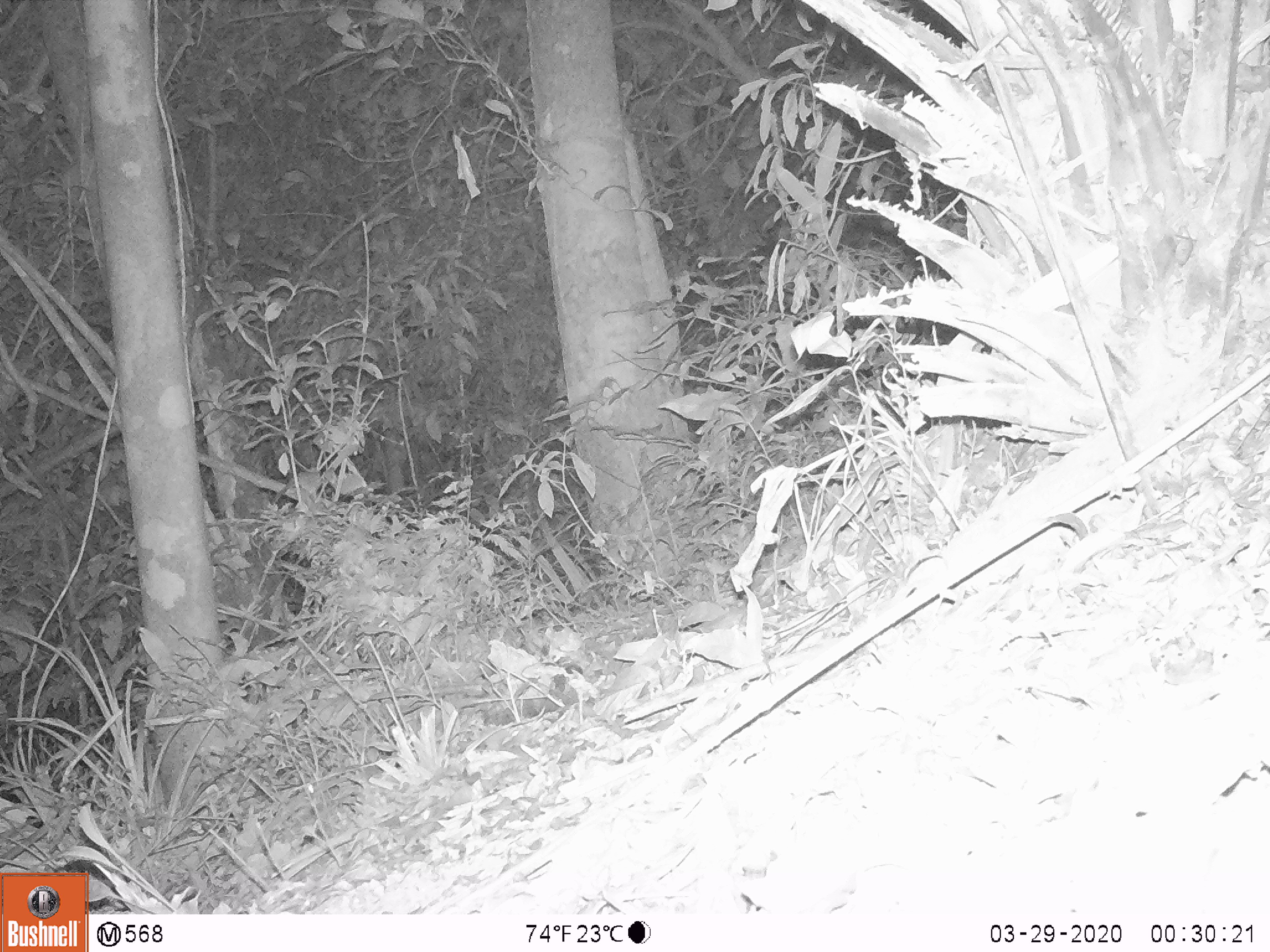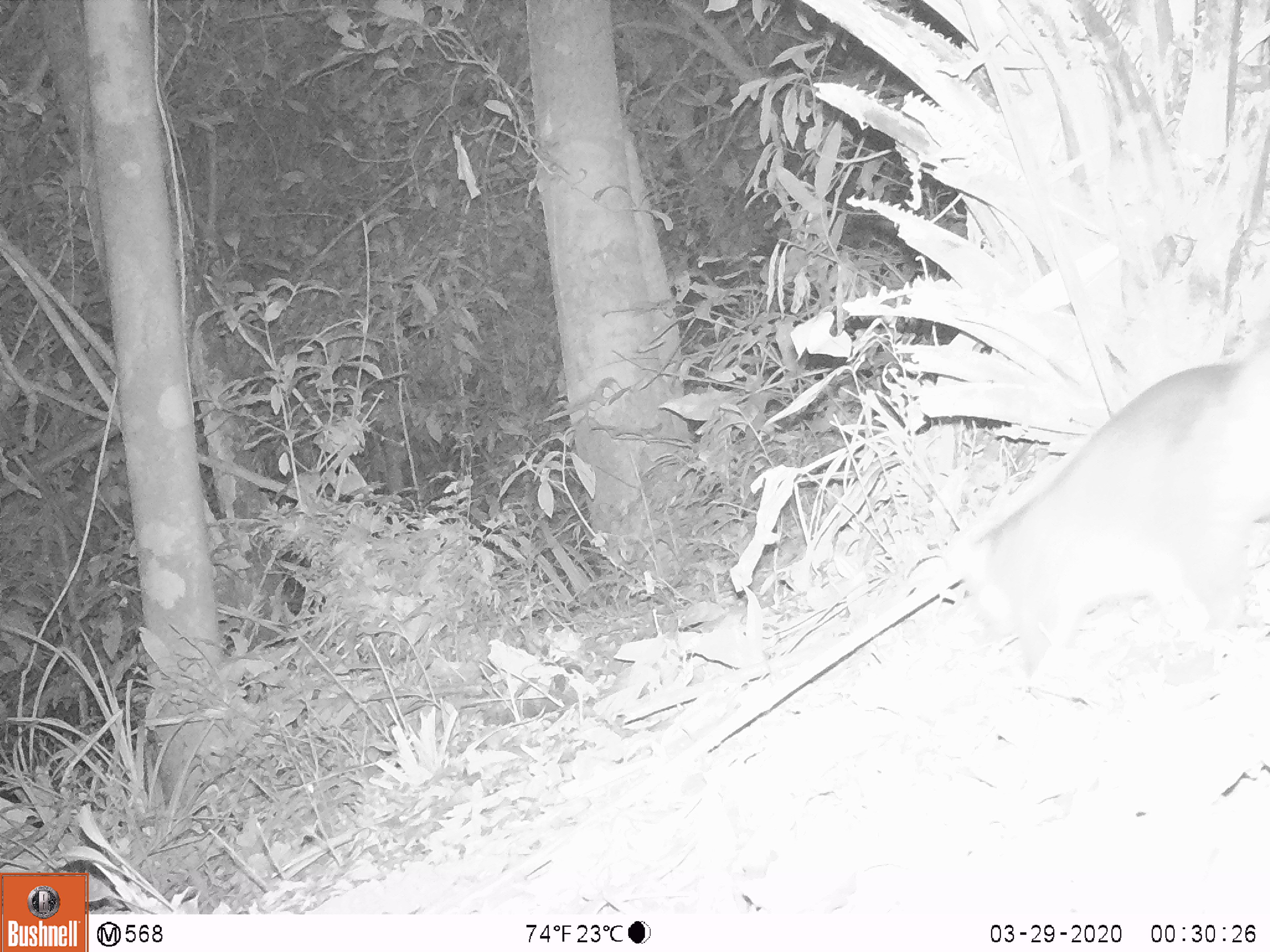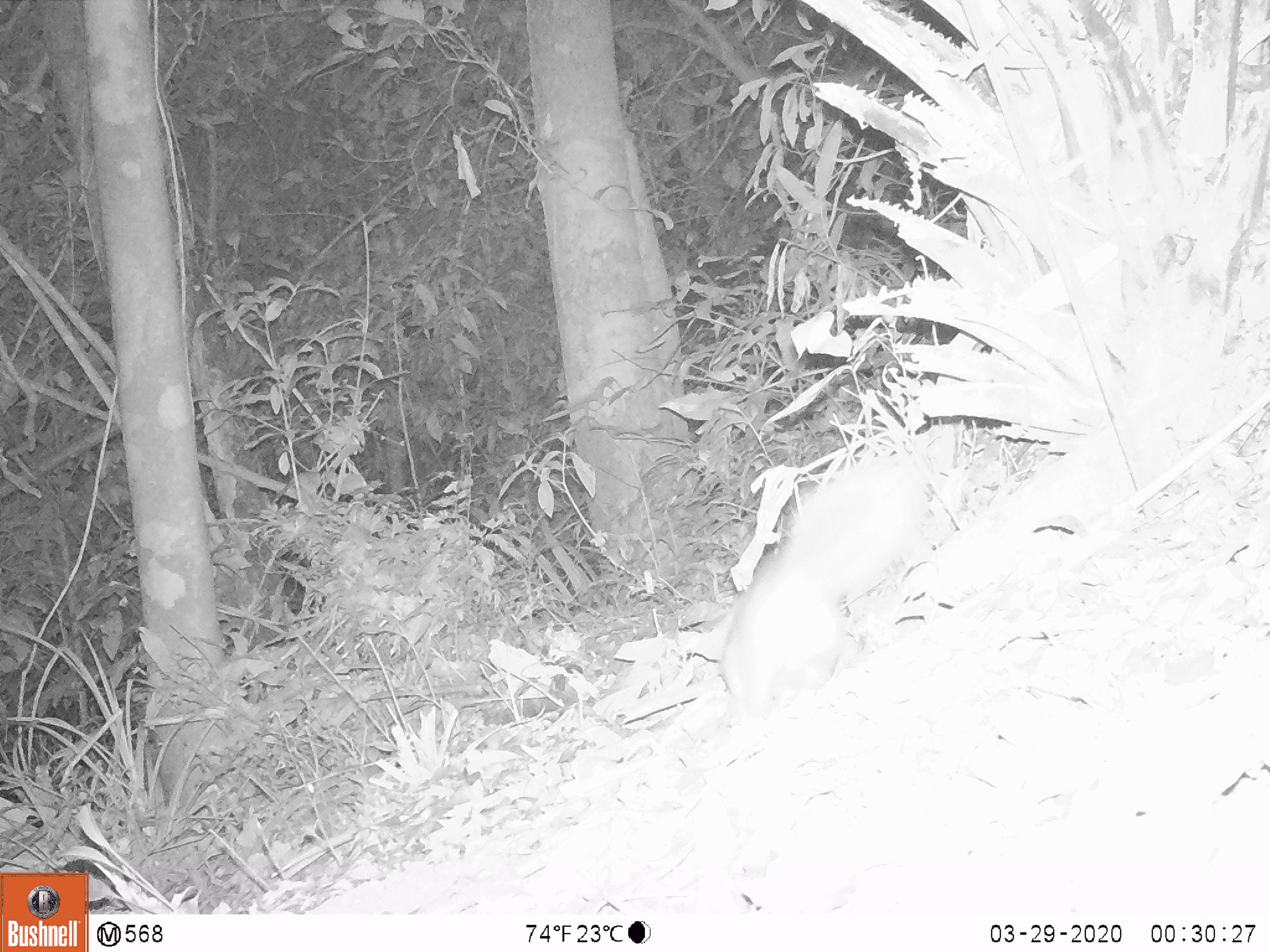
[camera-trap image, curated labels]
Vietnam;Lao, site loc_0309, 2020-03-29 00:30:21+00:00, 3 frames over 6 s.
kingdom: Animalia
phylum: Chordata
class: Mammalia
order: Carnivora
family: Mustelidae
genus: Melogale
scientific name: Melogale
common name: ferret badger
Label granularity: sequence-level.